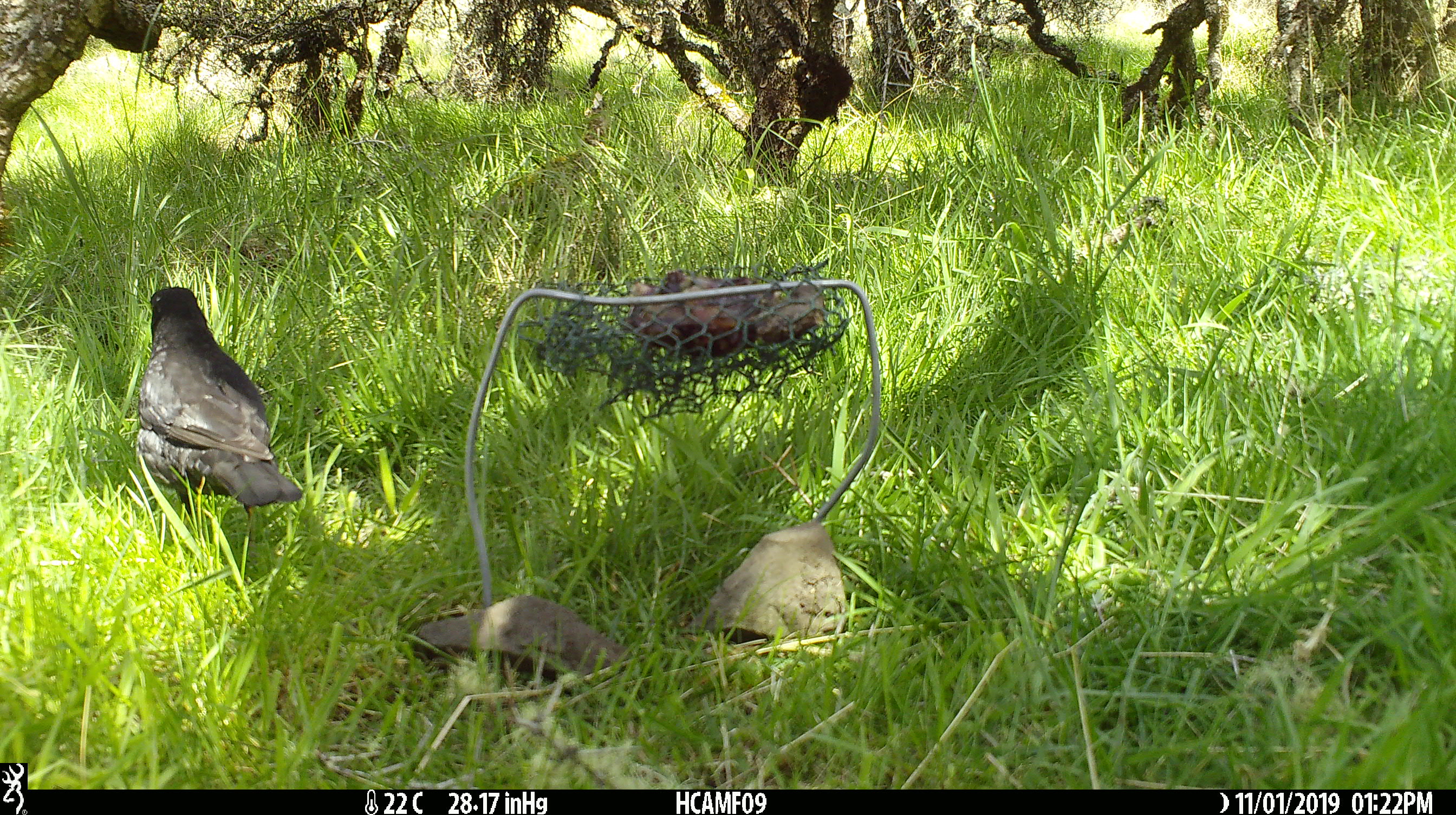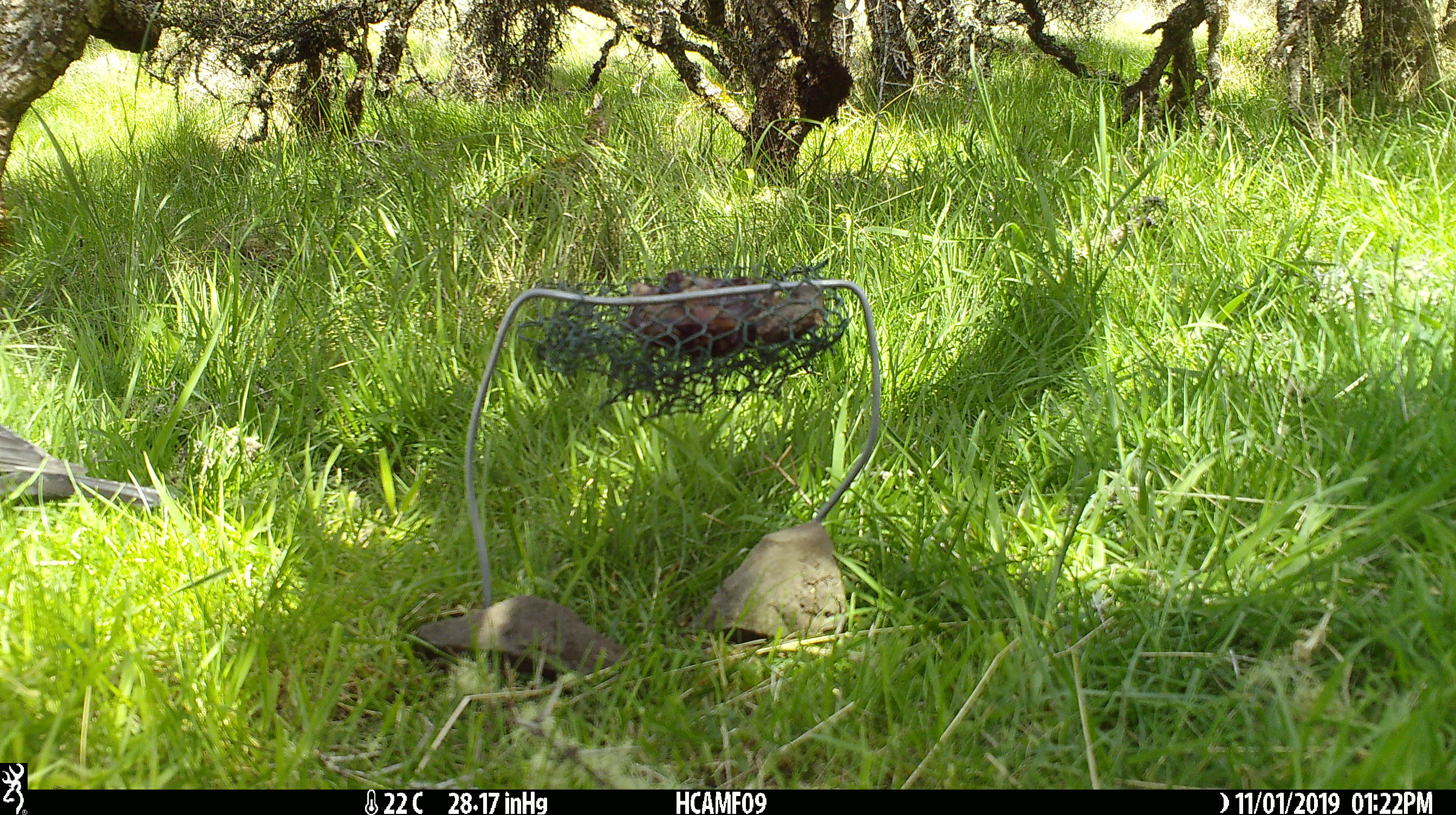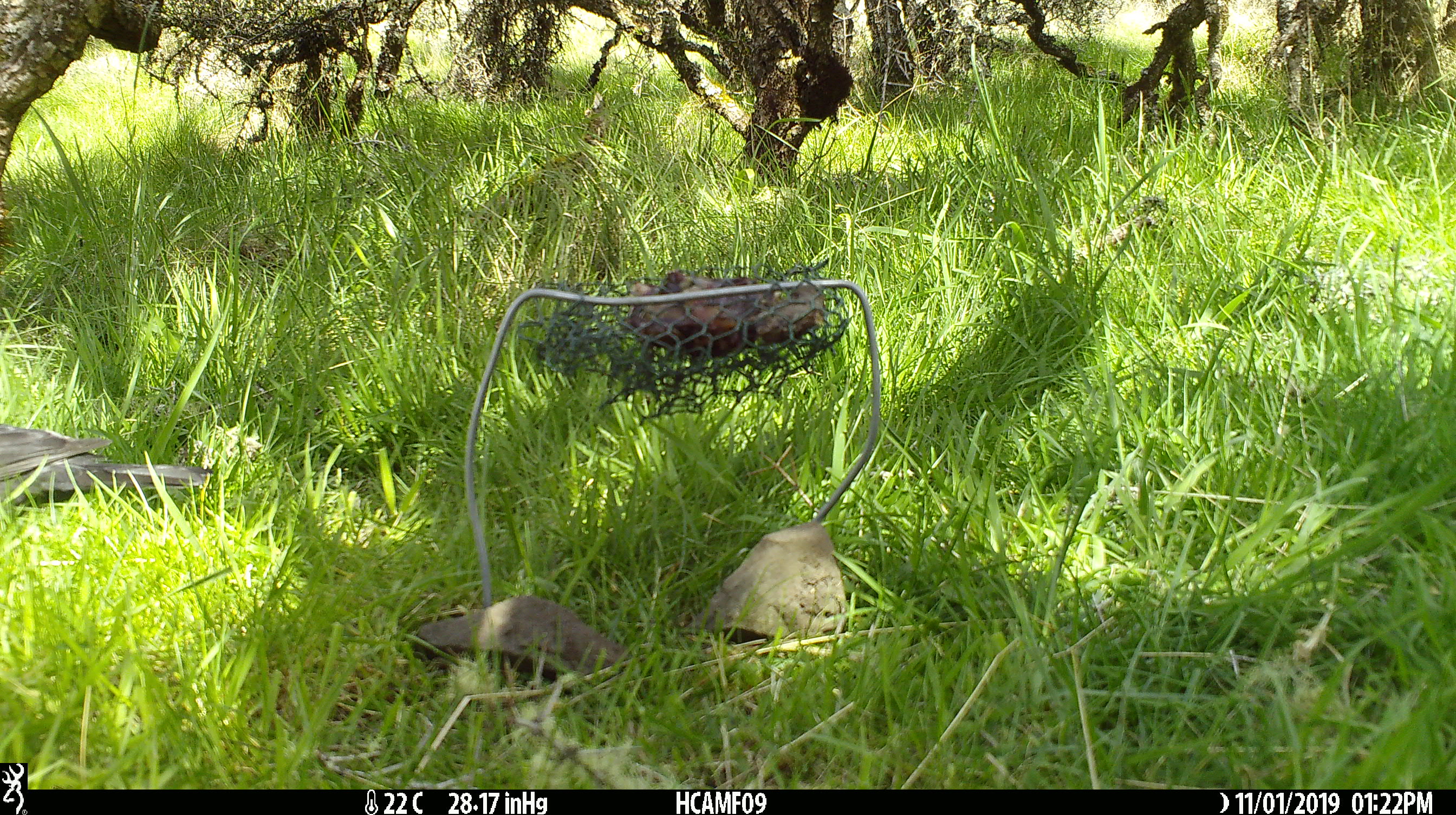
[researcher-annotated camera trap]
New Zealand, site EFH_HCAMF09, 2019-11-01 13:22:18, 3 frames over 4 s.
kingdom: Animalia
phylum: Chordata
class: Aves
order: Passeriformes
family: Turdidae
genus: Turdus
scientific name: Turdus merula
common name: eurasian blackbird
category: blackbird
Blackbird (eurasian blackbird) (Turdus merula).